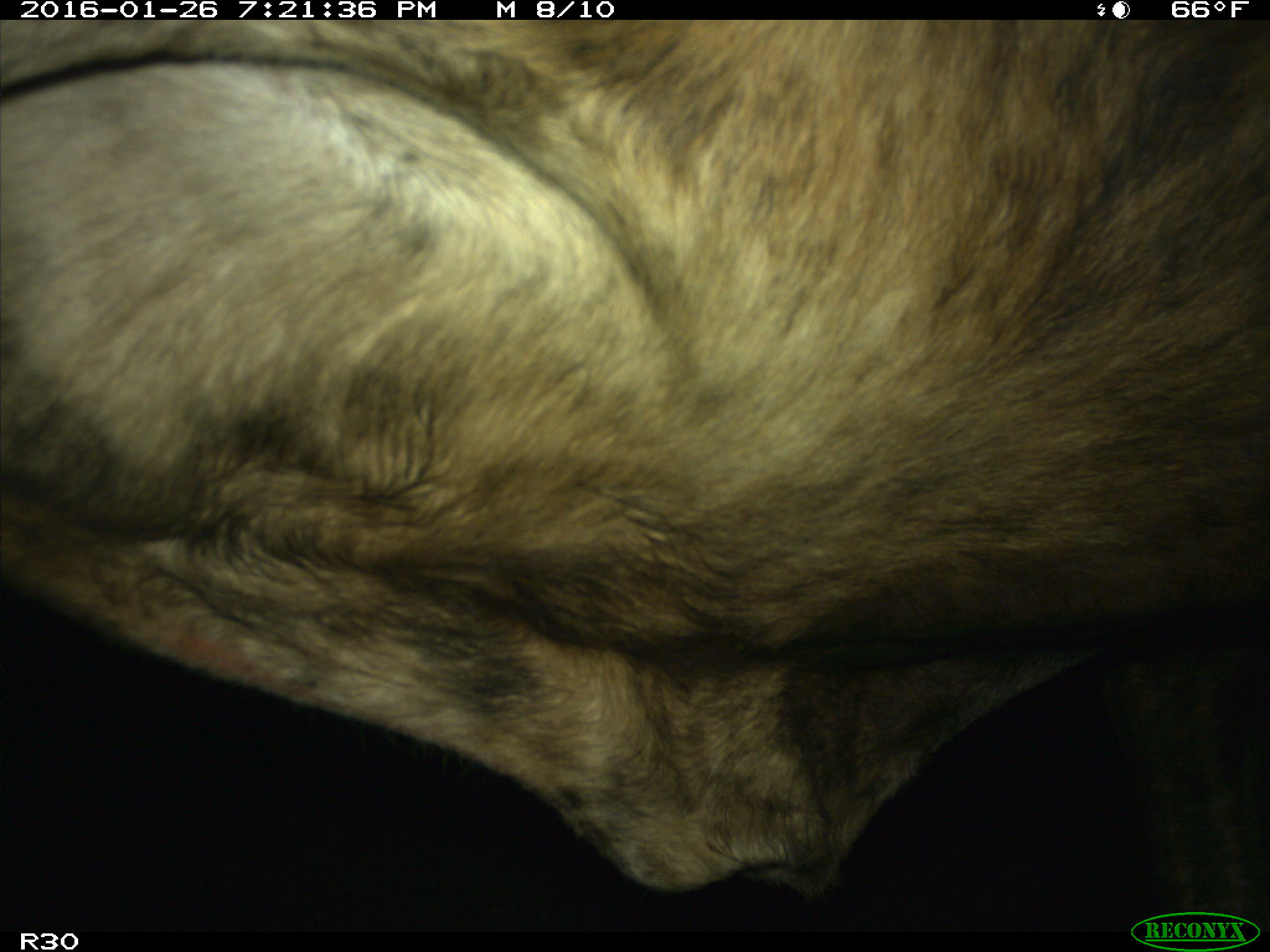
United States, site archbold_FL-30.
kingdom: Animalia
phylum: Chordata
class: Mammalia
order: Artiodactyla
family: Bovidae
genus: Bos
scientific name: Bos taurus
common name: domestic cow